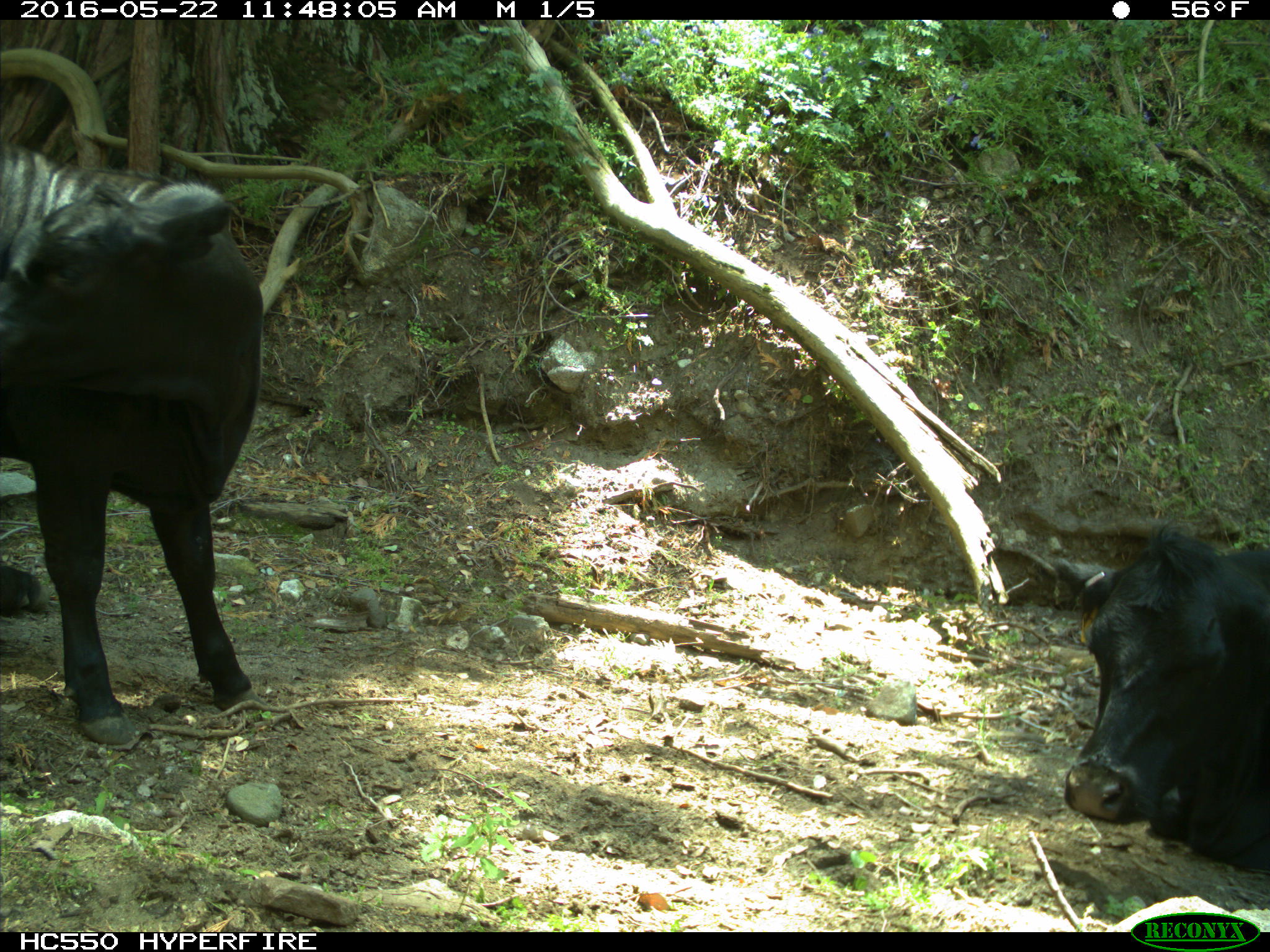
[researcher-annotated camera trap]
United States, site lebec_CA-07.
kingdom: Animalia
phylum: Chordata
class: Mammalia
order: Artiodactyla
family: Bovidae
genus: Bos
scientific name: Bos taurus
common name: domestic cow